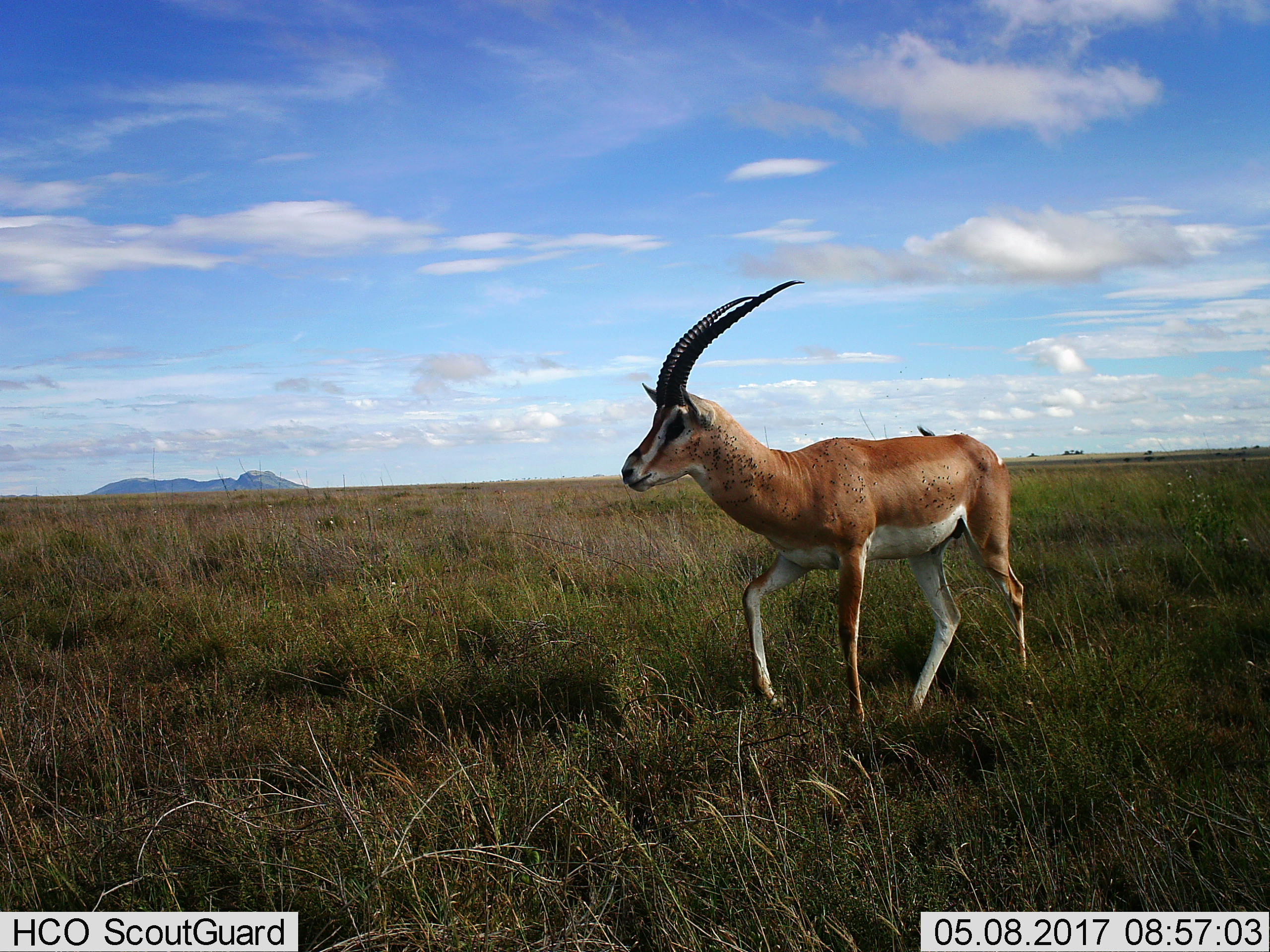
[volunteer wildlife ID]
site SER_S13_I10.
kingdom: Animalia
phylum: Chordata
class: Mammalia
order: Artiodactyla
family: Bovidae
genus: Nanger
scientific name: Nanger granti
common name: grant's gazelle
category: gazellegrants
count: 1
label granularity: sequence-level